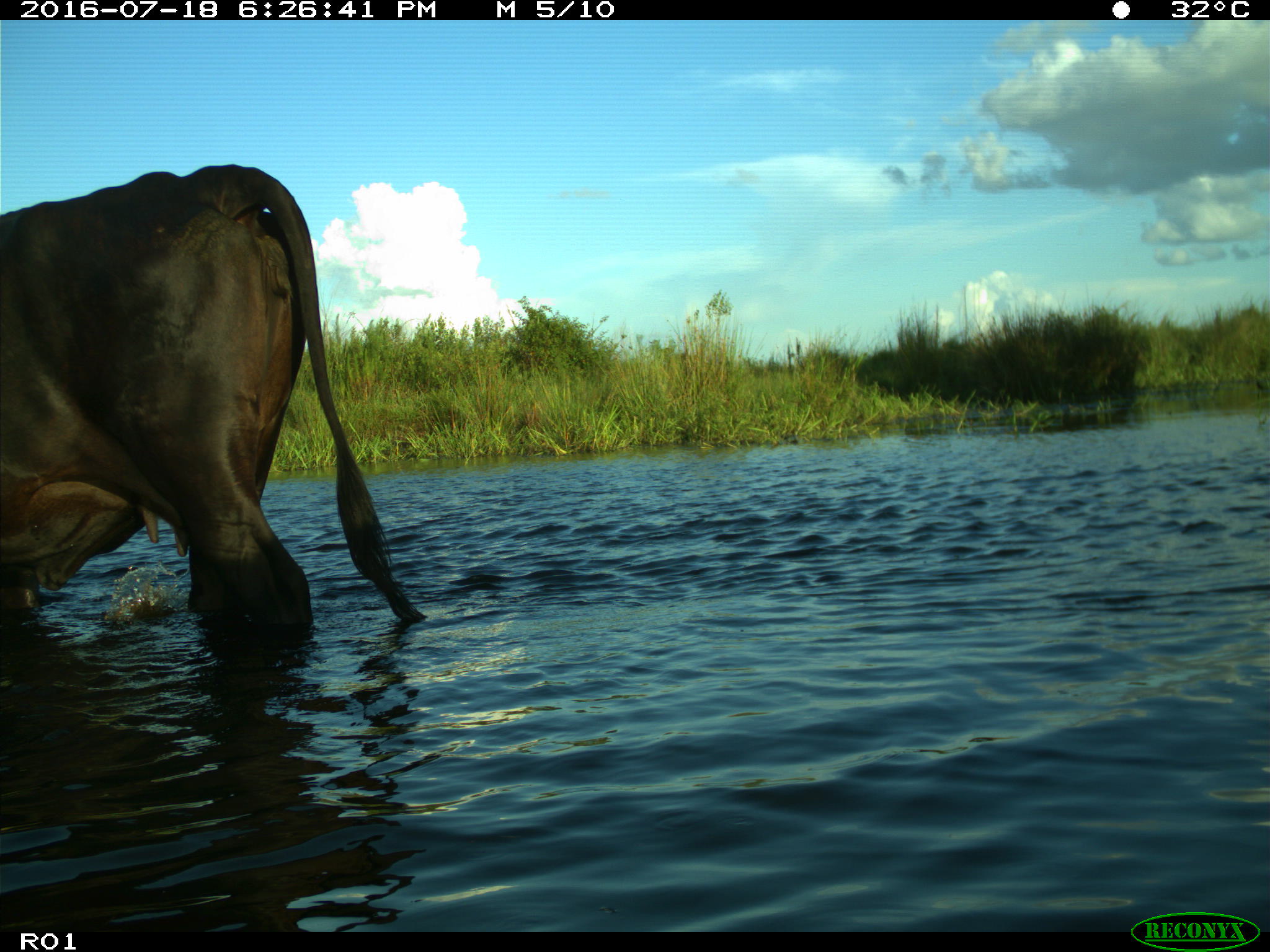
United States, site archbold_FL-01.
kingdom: Animalia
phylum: Chordata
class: Mammalia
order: Artiodactyla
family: Bovidae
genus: Bos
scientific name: Bos taurus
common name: domestic cow